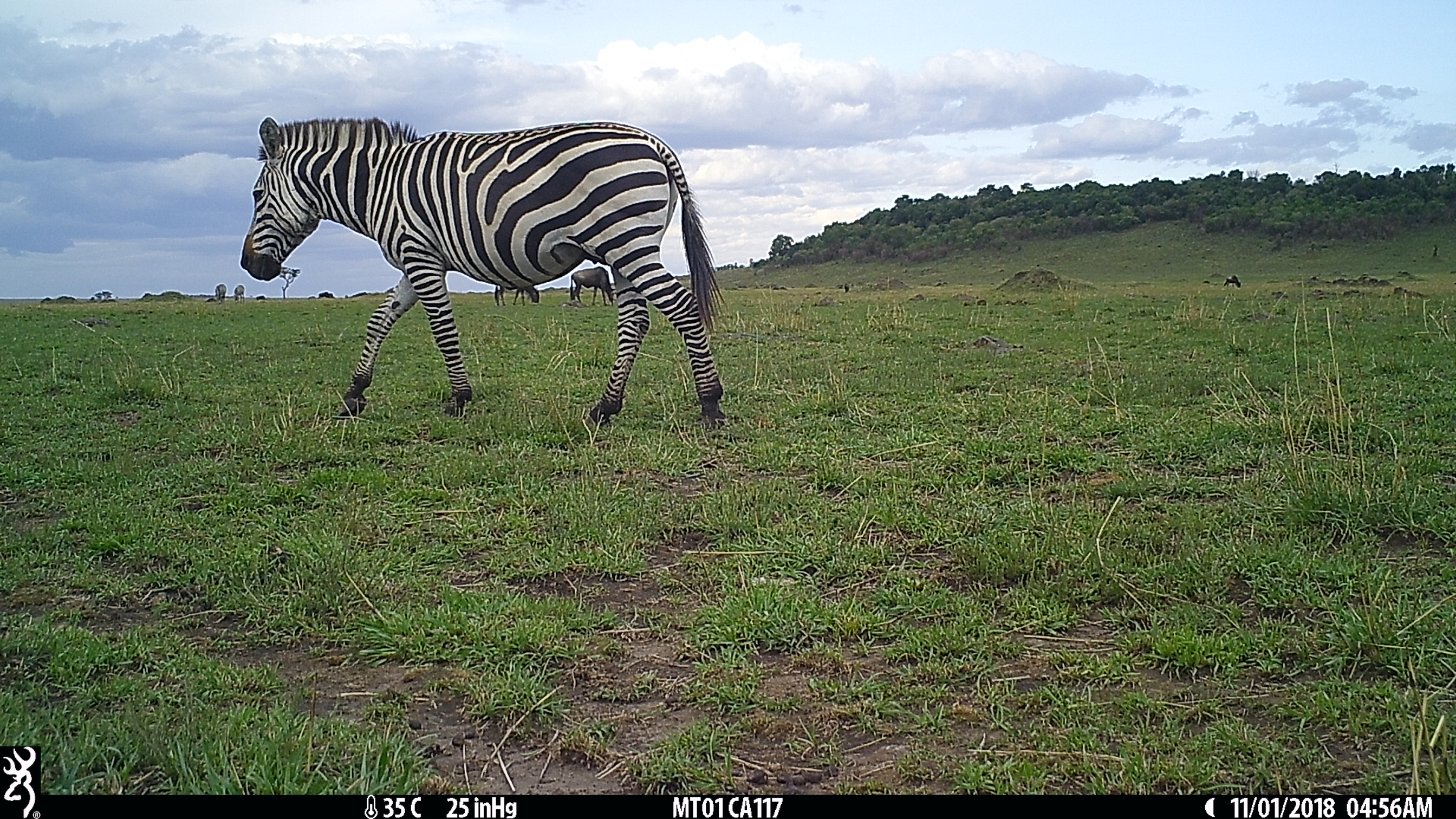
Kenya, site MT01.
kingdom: Animalia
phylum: Chordata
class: Mammalia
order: Perissodactyla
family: Equidae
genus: Equus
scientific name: Equus quagga burchellii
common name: burchell's zebra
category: zebra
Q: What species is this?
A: Zebra (burchell's zebra) (Equus quagga burchellii).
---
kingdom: Animalia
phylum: Chordata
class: Mammalia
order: Artiodactyla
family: Bovidae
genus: Connochaetes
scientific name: Connochaetes taurinus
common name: blue wildebeest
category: wildebeest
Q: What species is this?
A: Wildebeest (blue wildebeest) (Connochaetes taurinus).